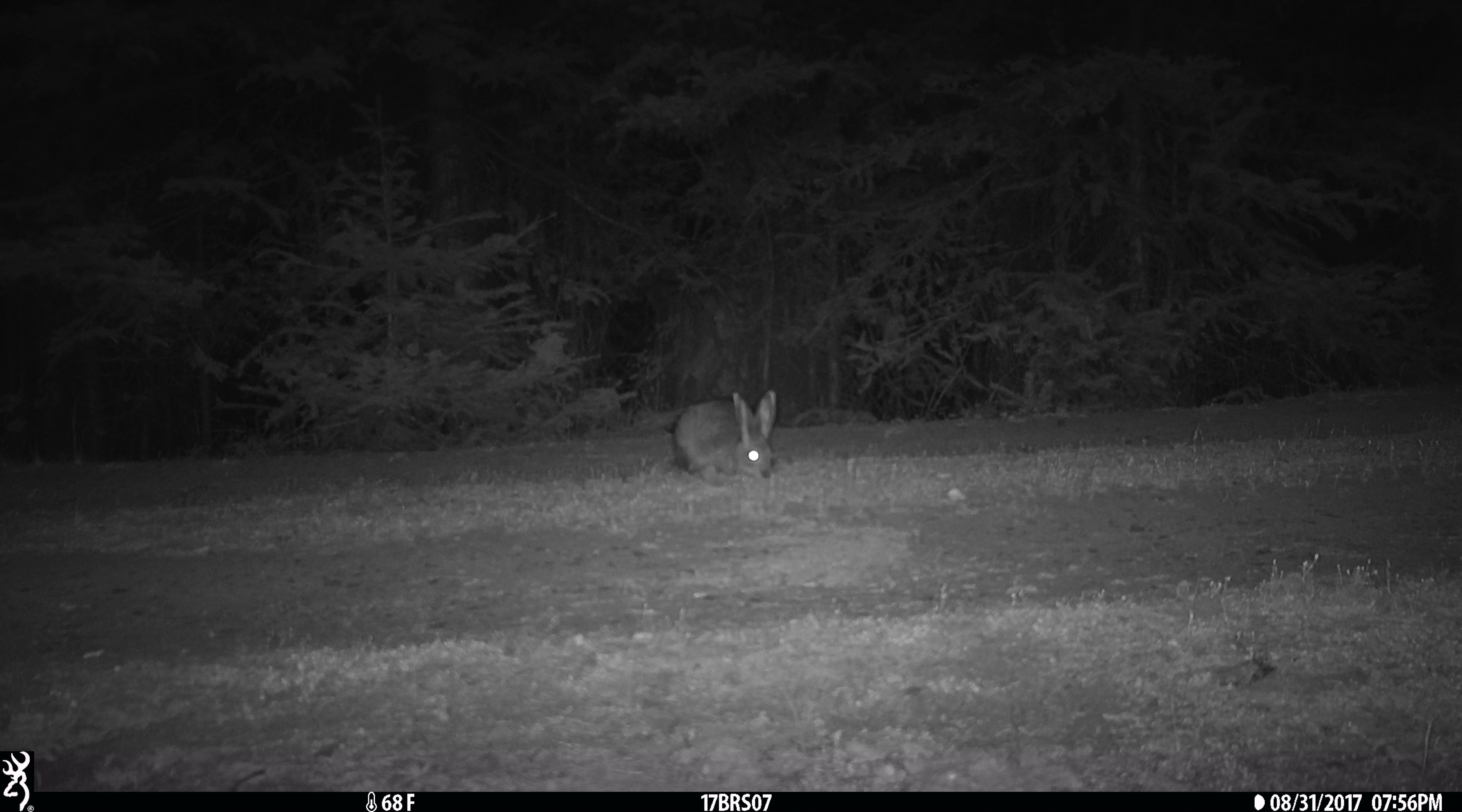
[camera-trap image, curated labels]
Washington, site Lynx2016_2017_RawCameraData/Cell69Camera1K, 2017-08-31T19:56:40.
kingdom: Animalia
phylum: Chordata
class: Mammalia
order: Lagomorpha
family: Leporidae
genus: Lepus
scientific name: Lepus americanus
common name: snowshoe hare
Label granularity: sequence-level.